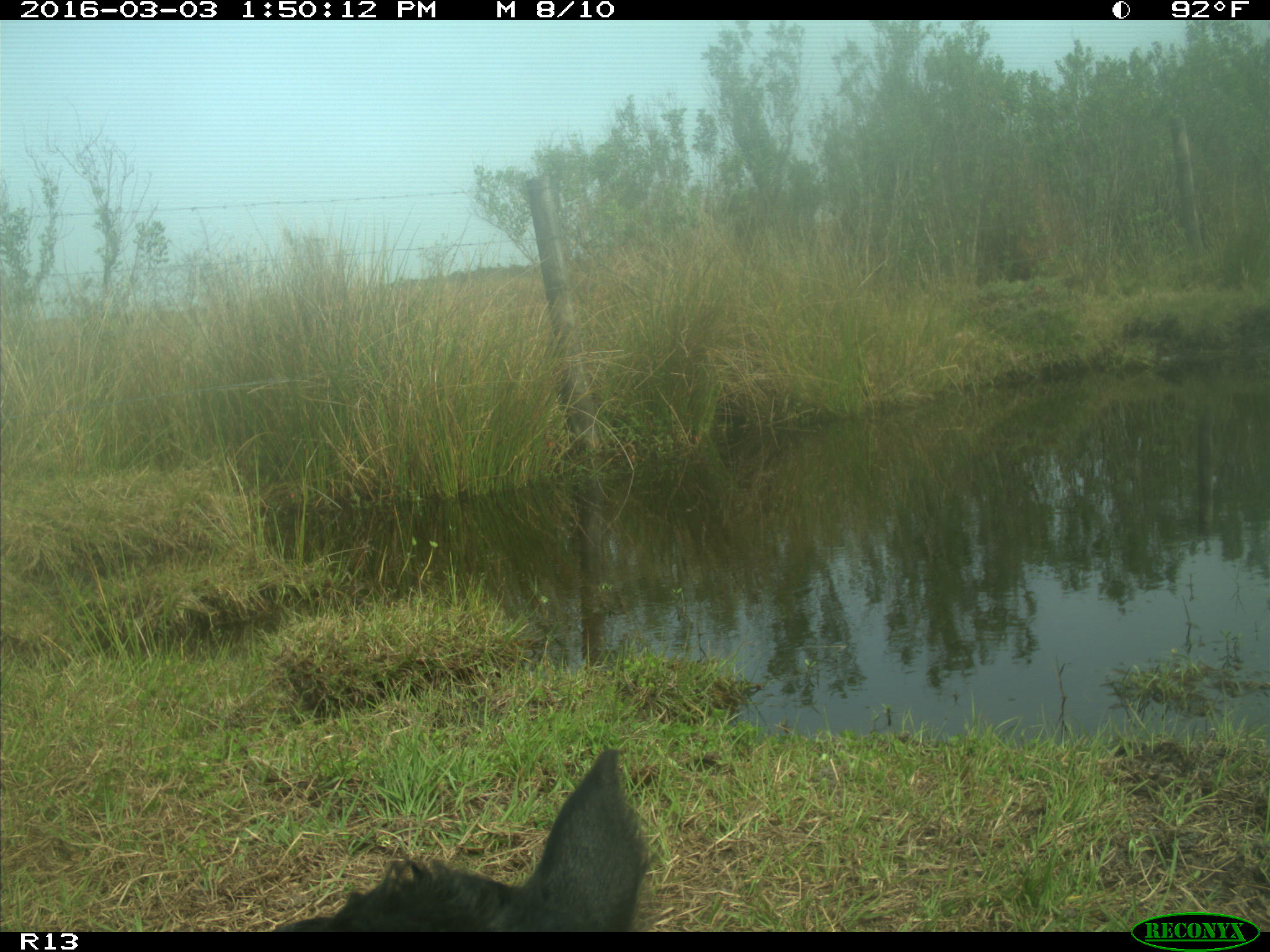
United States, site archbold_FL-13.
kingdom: Animalia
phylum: Chordata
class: Mammalia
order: Artiodactyla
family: Bovidae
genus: Bos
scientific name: Bos taurus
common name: domestic cow